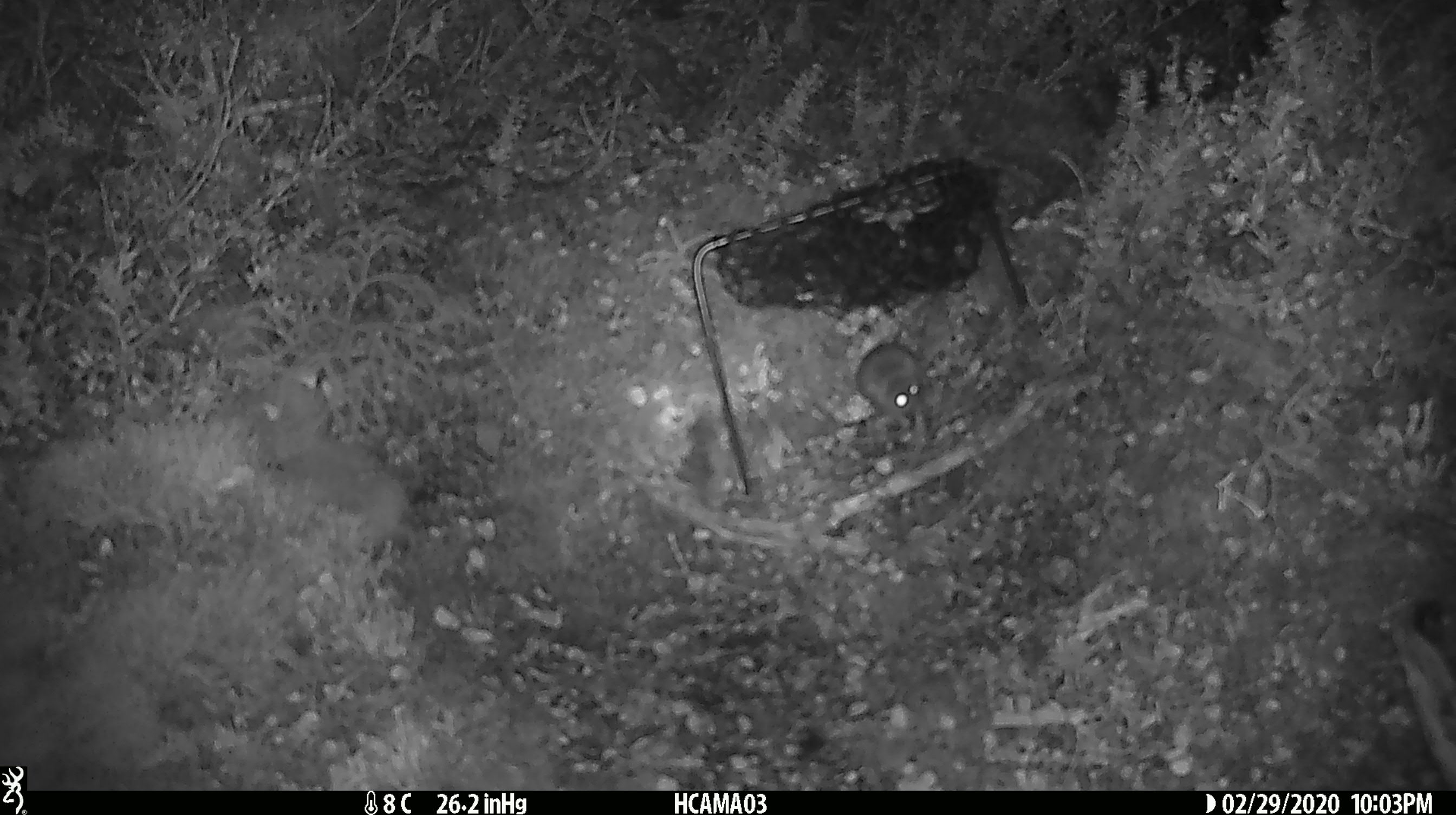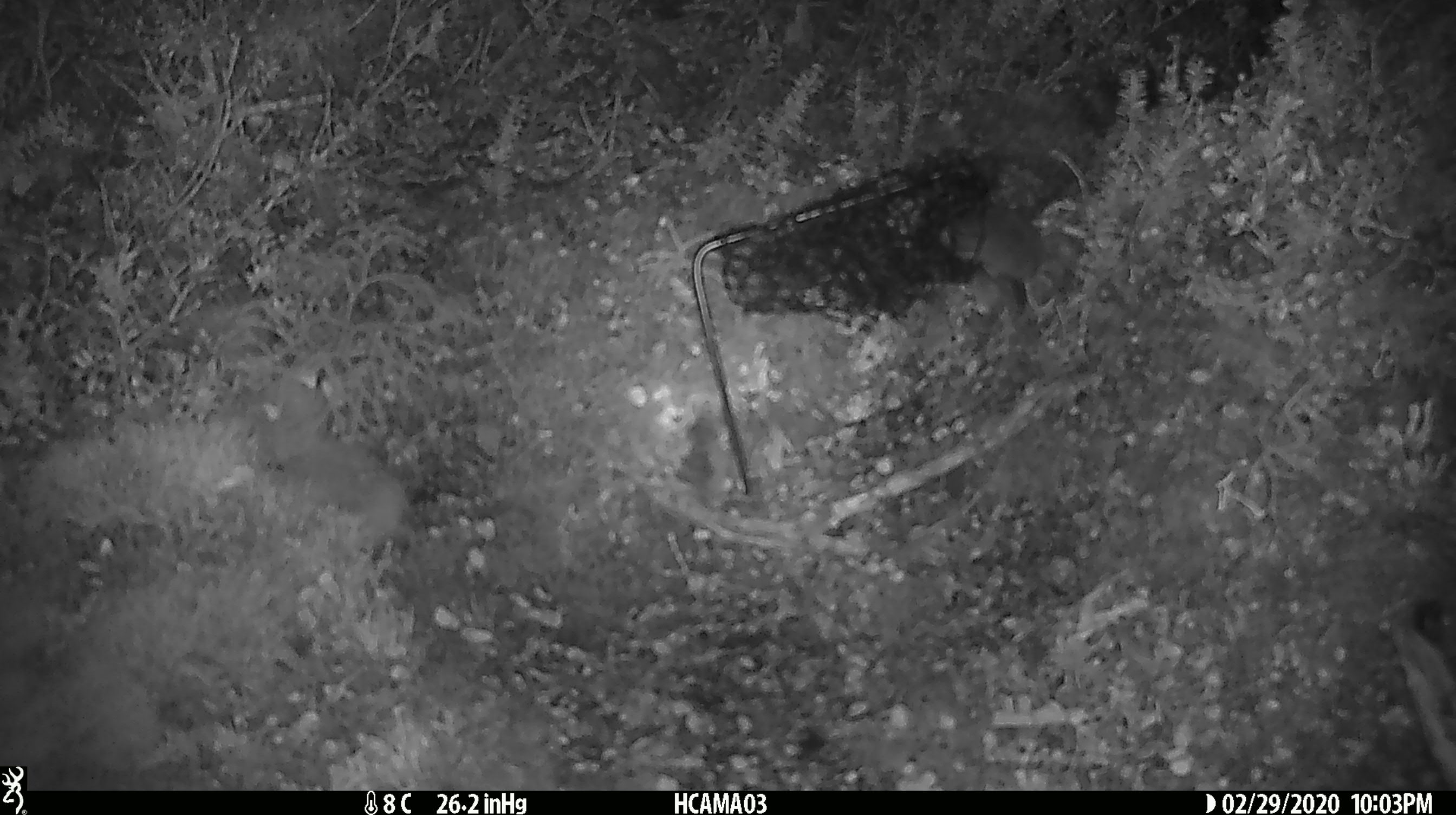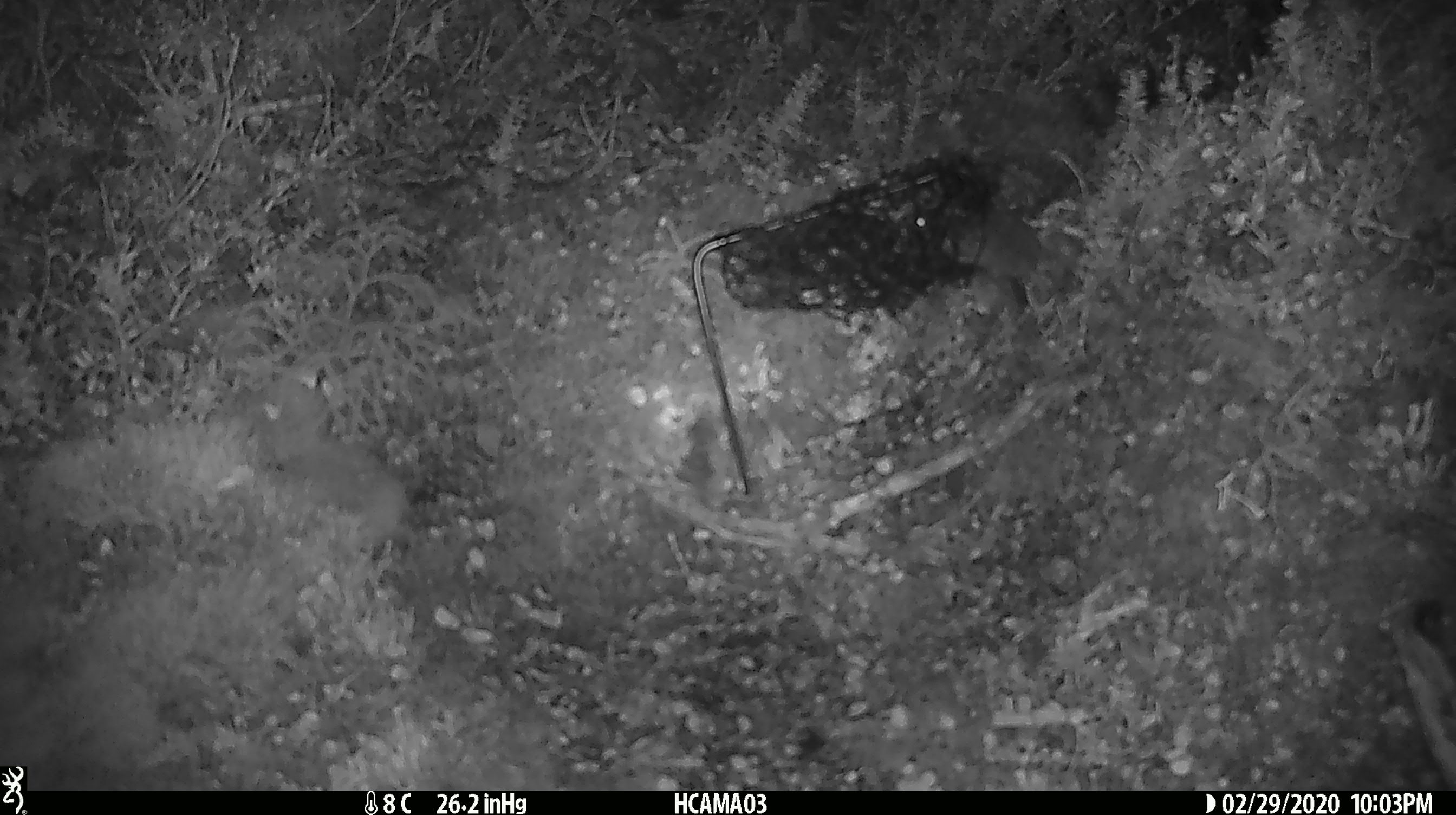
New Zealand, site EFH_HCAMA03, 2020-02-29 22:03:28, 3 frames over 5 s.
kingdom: Animalia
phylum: Chordata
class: Mammalia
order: Rodentia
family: Muridae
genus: Mus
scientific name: Mus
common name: mouse